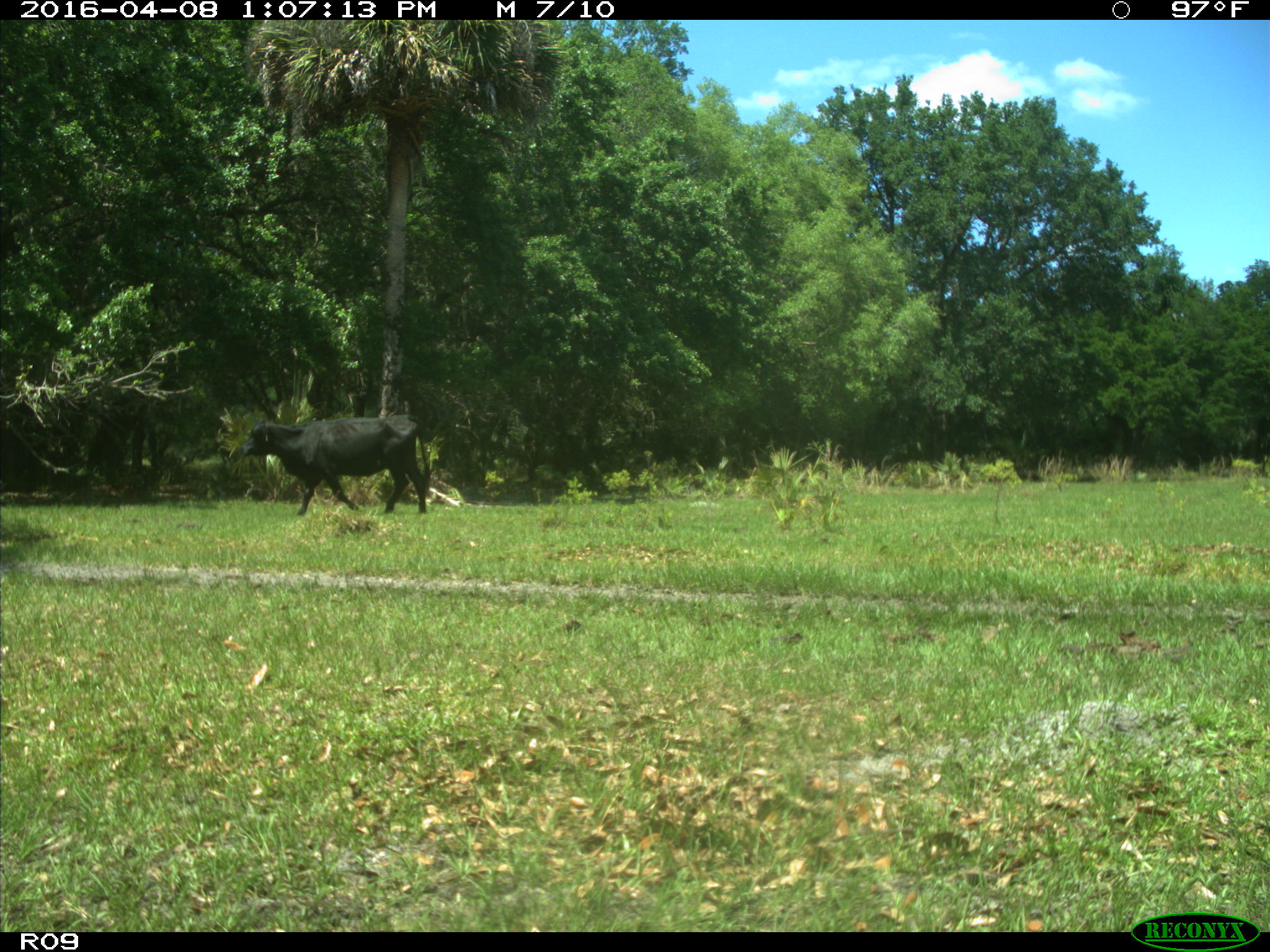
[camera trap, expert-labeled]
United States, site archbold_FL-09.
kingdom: Animalia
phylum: Chordata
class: Mammalia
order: Artiodactyla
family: Bovidae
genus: Bos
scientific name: Bos taurus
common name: domestic cow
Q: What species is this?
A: Bos taurus (domestic cow).